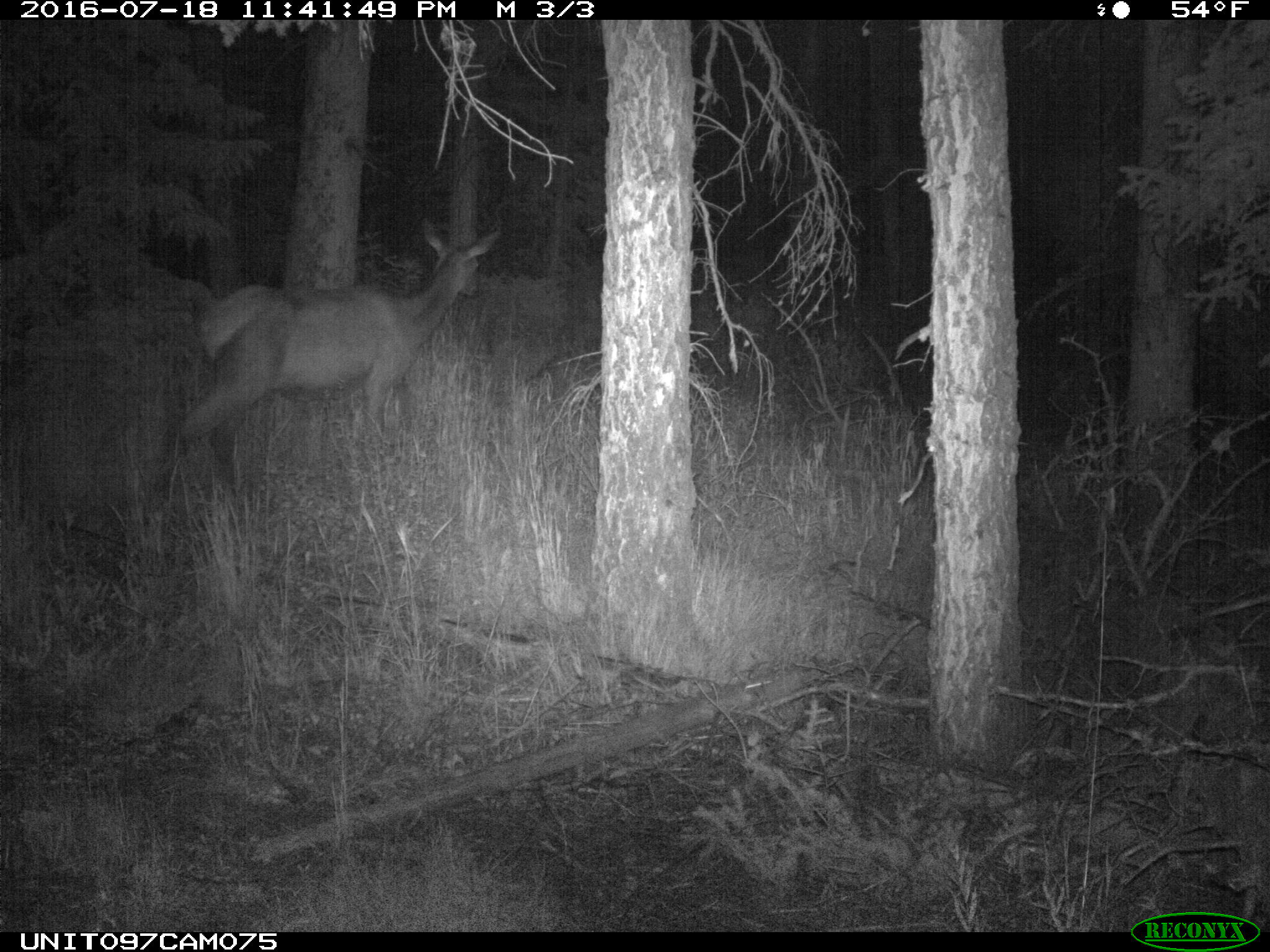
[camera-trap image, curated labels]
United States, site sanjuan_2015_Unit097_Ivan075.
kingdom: Animalia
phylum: Chordata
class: Mammalia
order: Artiodactyla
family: Cervidae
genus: Cervus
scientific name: Cervus elaphus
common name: red deer